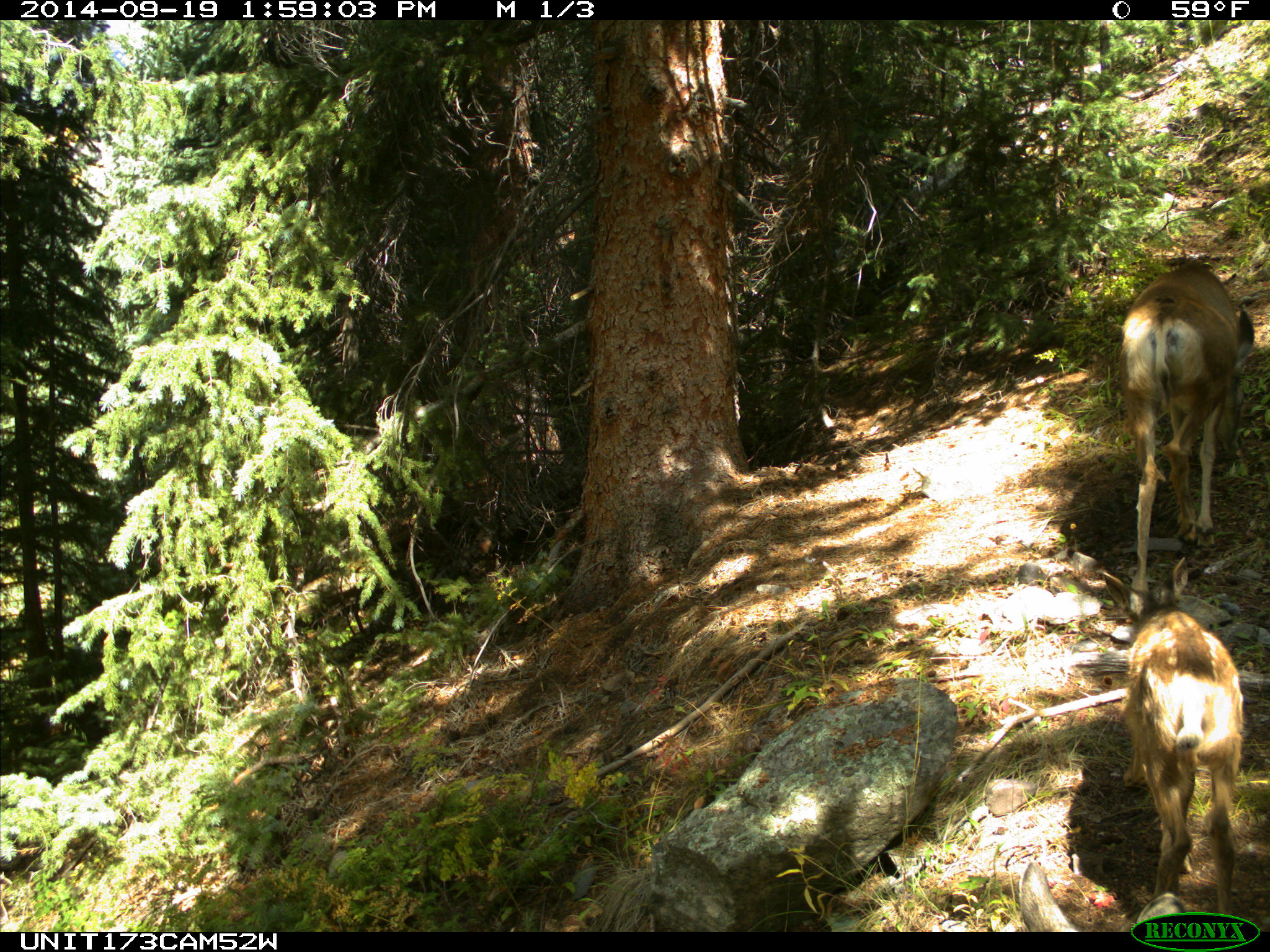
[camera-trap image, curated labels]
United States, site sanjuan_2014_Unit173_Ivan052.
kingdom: Animalia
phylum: Chordata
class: Mammalia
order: Artiodactyla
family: Cervidae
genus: Odocoileus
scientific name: Odocoileus hemionus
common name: mule deer